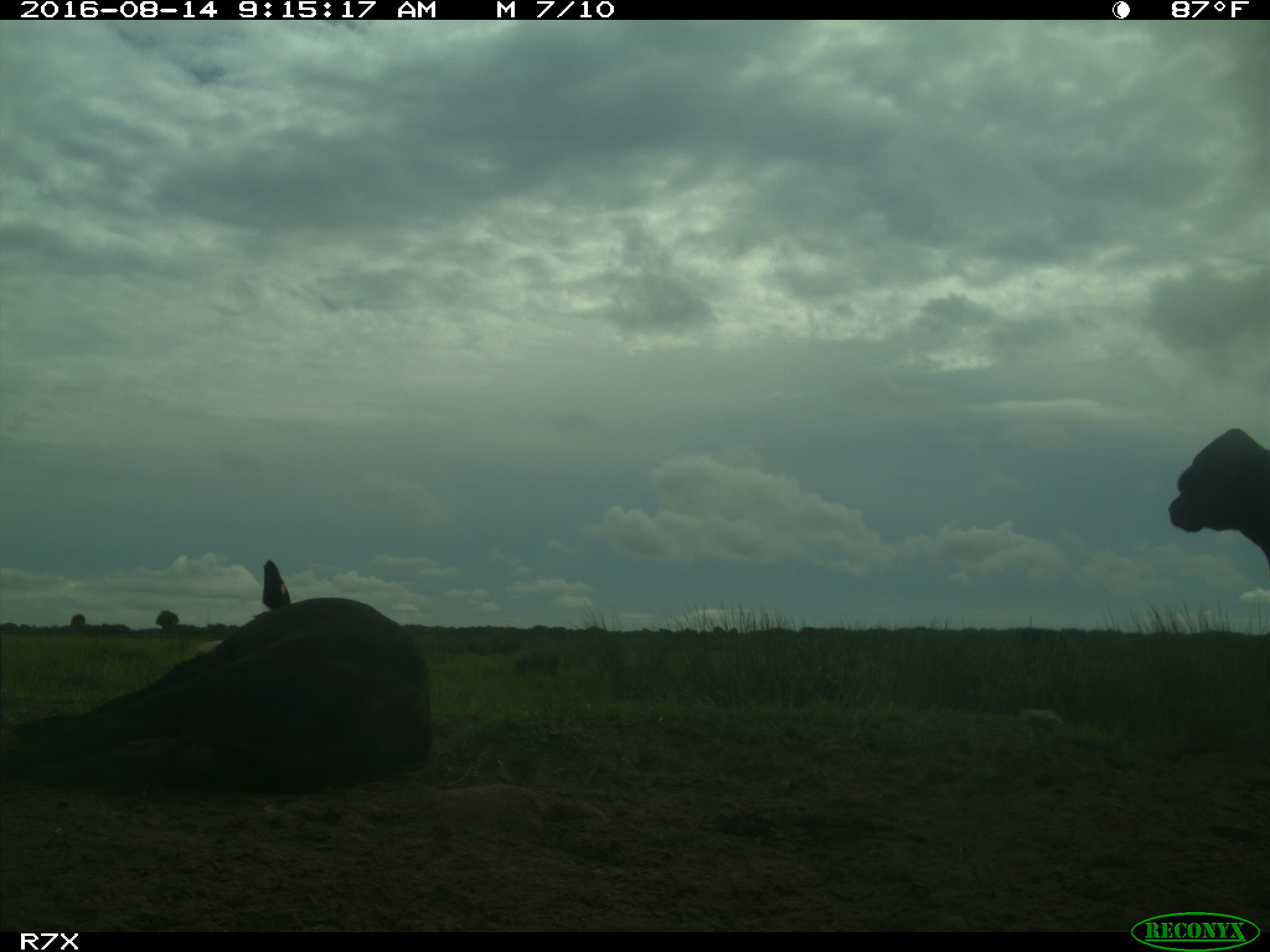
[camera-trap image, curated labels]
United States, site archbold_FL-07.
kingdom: Animalia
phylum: Chordata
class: Mammalia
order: Artiodactyla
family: Bovidae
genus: Bos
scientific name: Bos taurus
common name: domestic cow